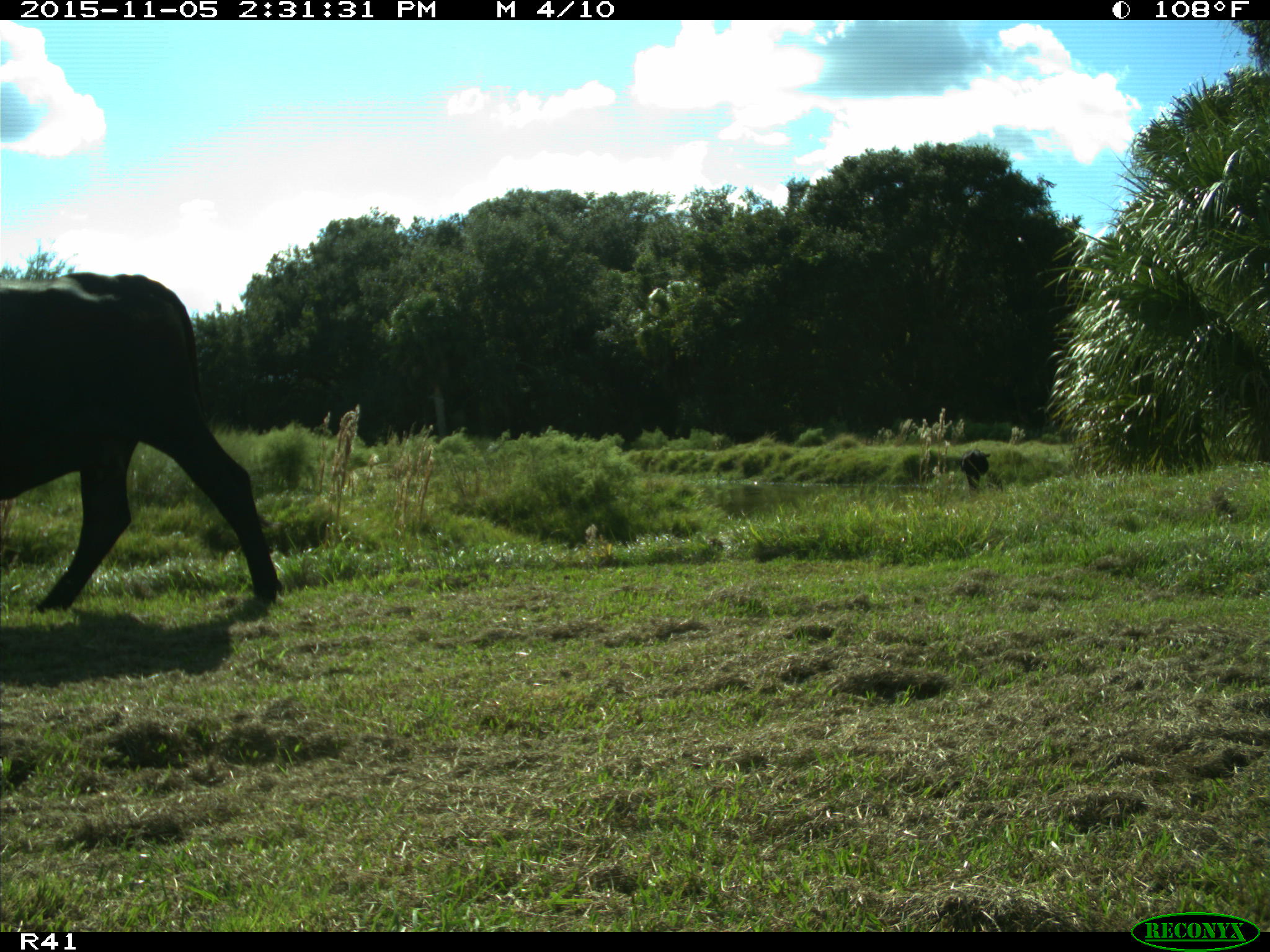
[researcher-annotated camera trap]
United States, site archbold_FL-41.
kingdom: Animalia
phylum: Chordata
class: Mammalia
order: Artiodactyla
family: Bovidae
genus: Bos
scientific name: Bos taurus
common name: domestic cow